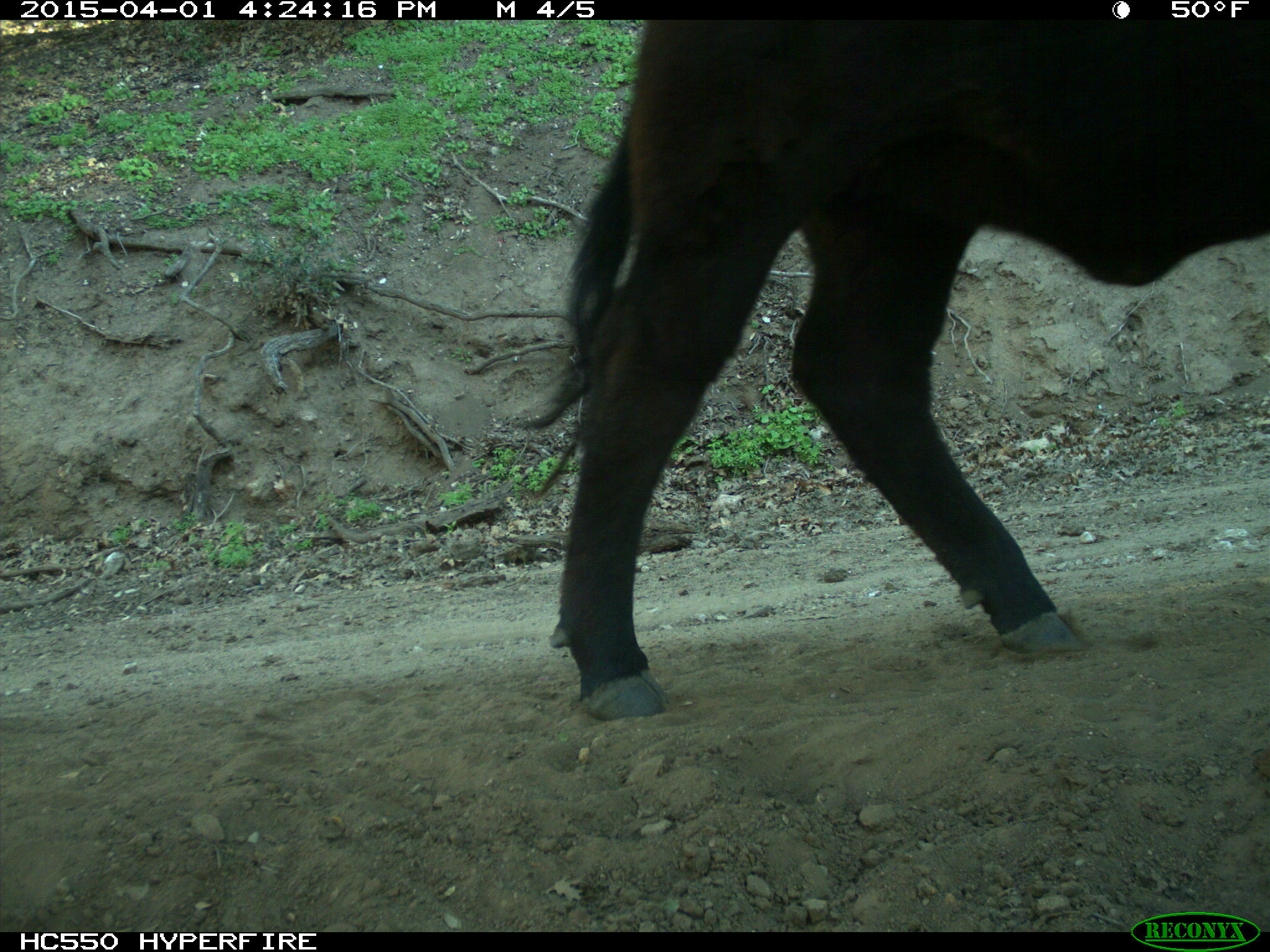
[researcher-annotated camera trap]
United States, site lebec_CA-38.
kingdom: Animalia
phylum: Chordata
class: Mammalia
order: Artiodactyla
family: Bovidae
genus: Bos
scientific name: Bos taurus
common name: domestic cow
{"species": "Bos taurus (domestic cow)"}